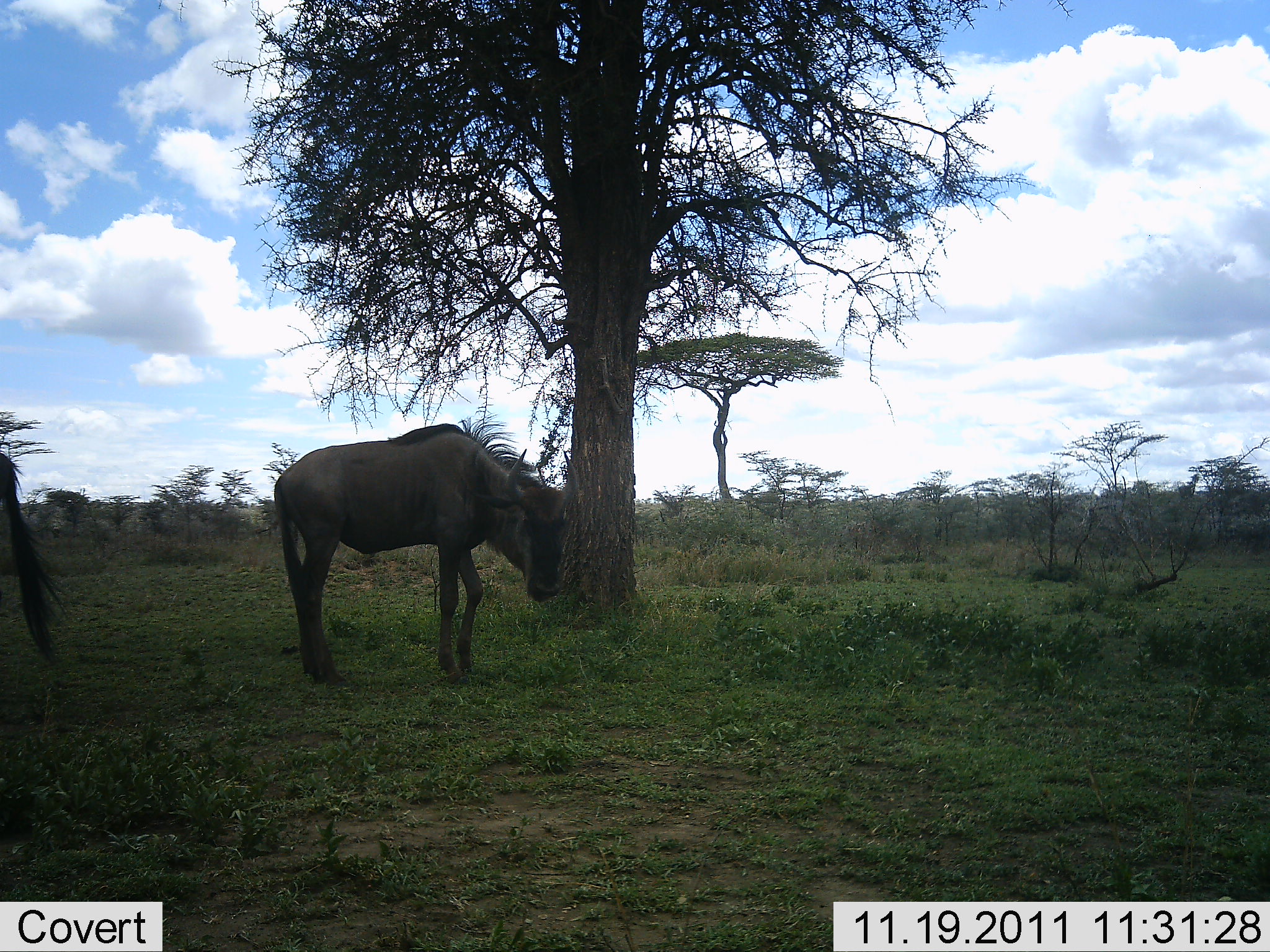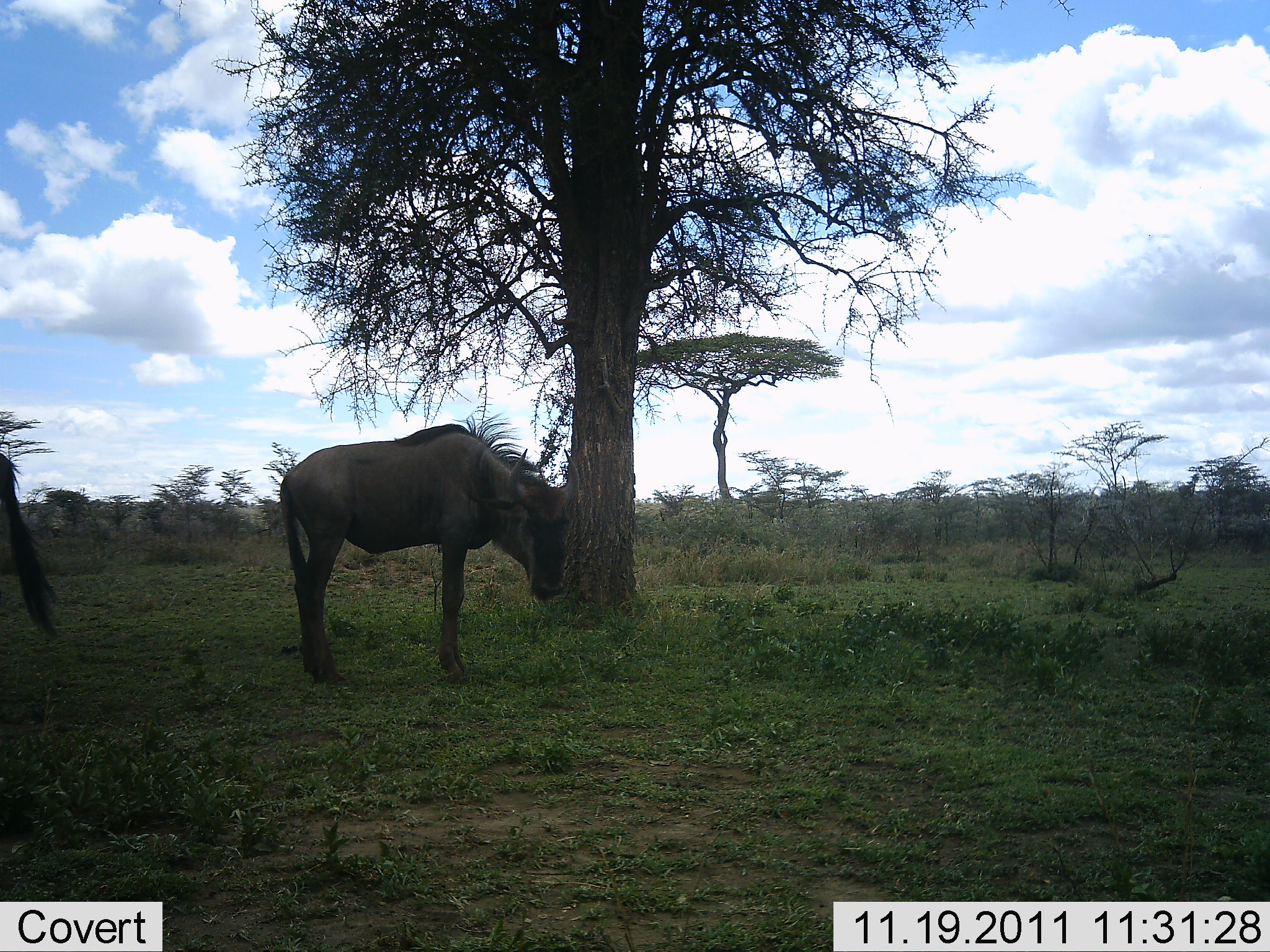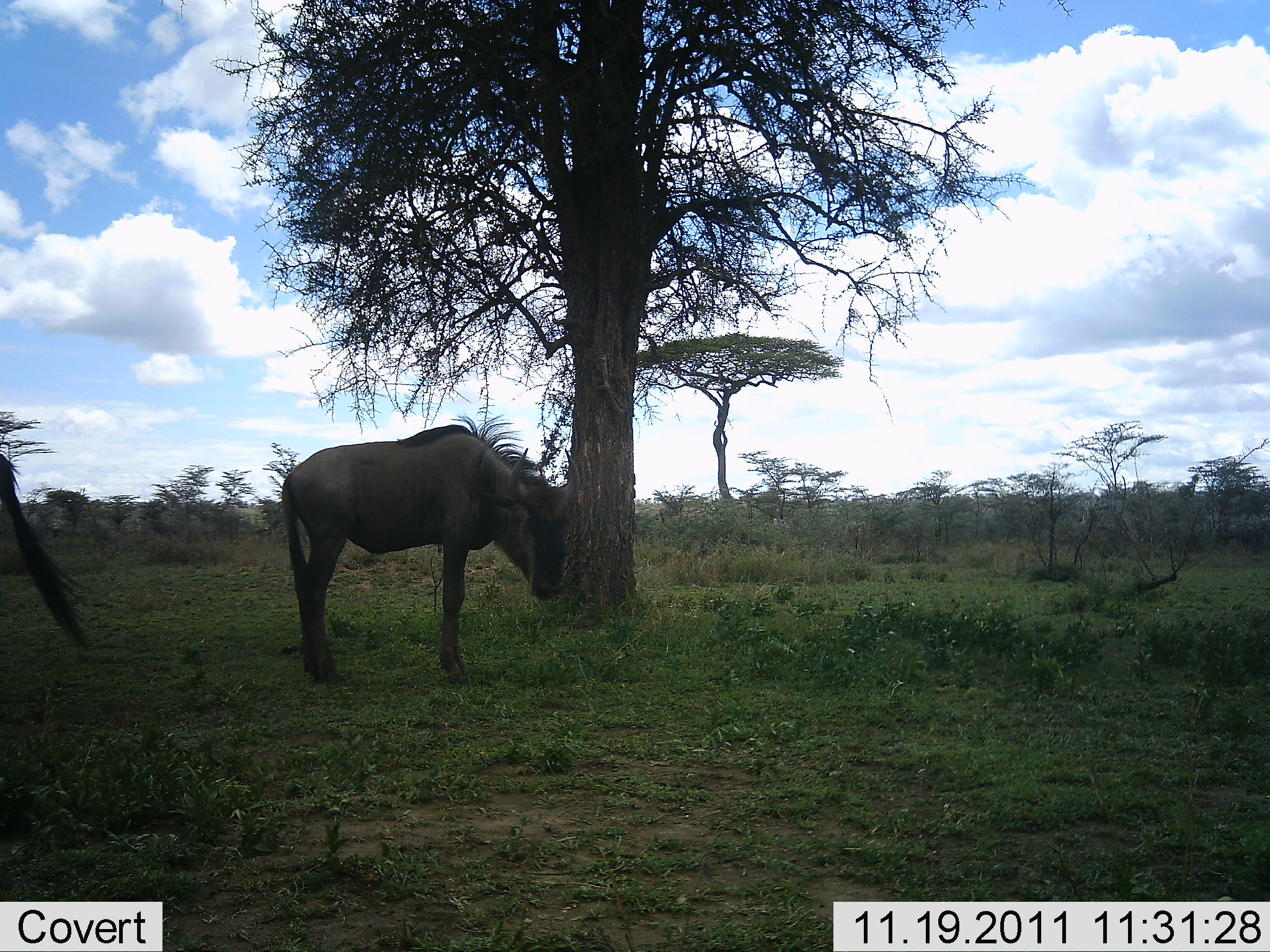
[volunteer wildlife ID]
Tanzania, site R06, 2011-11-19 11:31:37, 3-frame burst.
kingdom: Animalia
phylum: Chordata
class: Mammalia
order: Artiodactyla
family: Bovidae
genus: Connochaetes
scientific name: Connochaetes taurinus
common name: blue wildebeest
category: wildebeest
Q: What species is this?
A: Wildebeest (blue wildebeest) (Connochaetes taurinus).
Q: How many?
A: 2.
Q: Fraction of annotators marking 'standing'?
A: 93%.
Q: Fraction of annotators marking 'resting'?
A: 0%.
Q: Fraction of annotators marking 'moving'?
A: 0%.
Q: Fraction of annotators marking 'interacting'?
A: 0%.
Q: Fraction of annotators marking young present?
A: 0%.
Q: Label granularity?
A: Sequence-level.